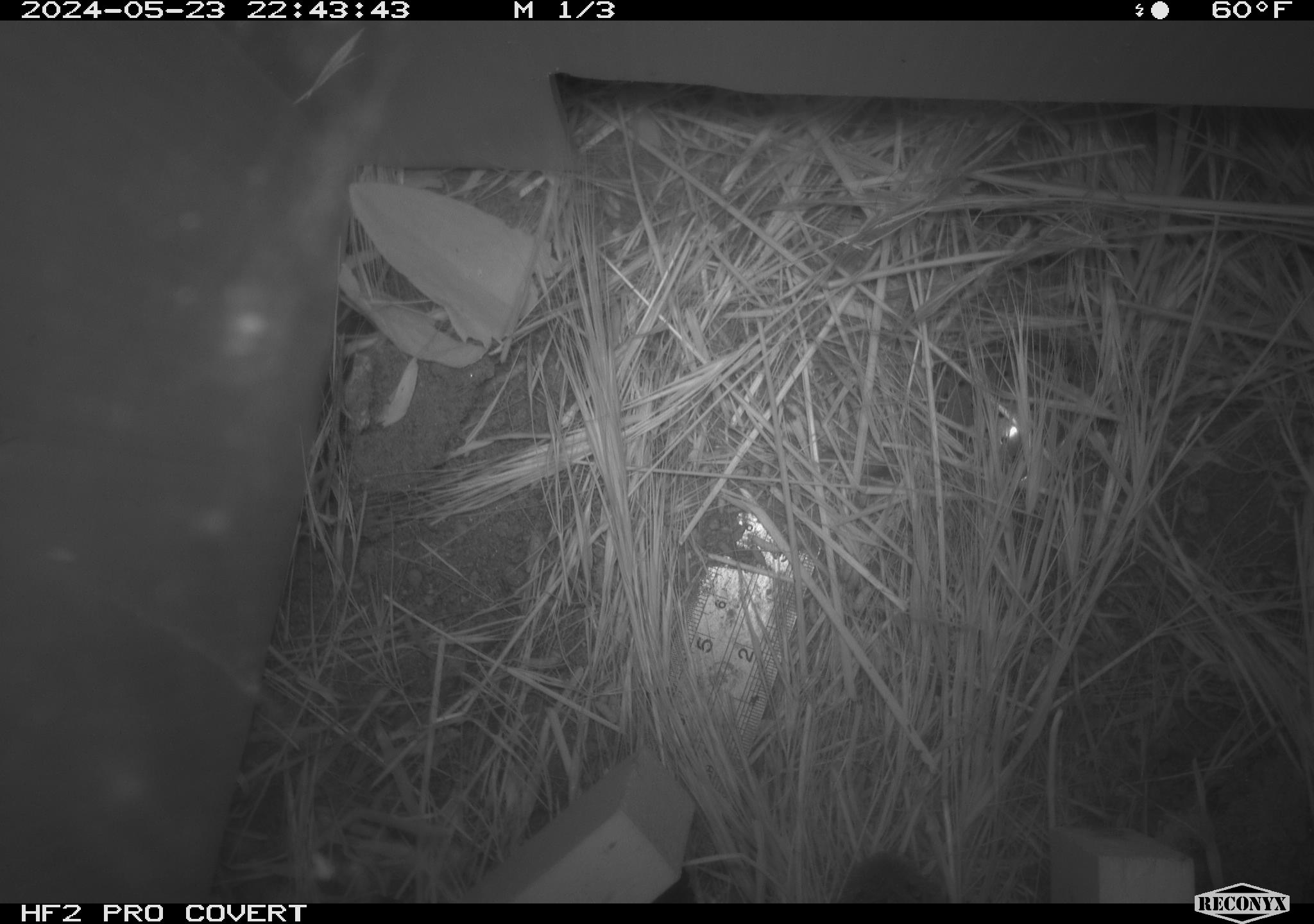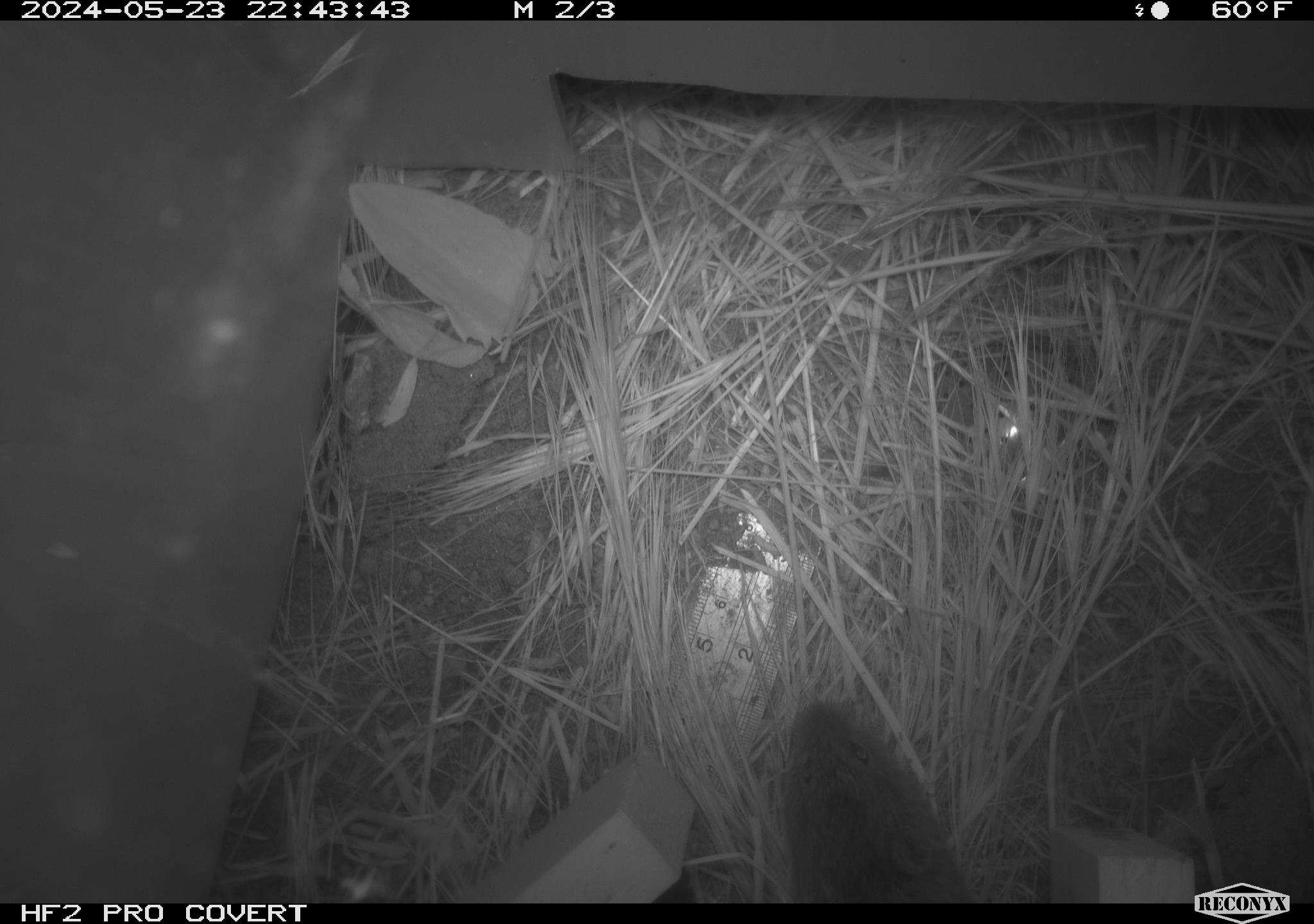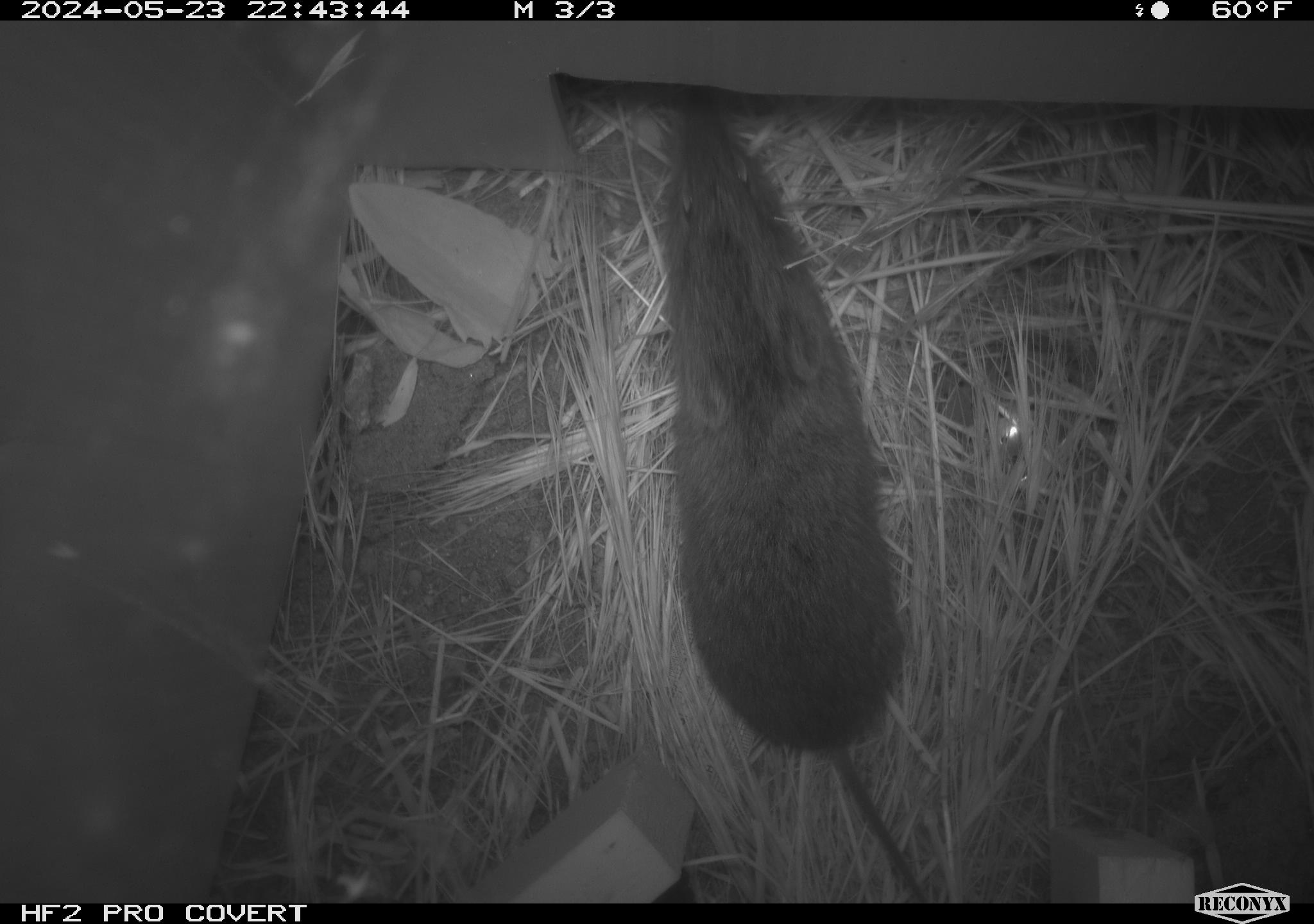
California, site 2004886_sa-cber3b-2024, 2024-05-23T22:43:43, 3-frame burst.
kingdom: Animalia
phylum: Chordata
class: Mammalia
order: Rodentia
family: Cricetidae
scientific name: Arvicolinae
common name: voles, lemmings, and muskrats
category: arvicolinae subfamily